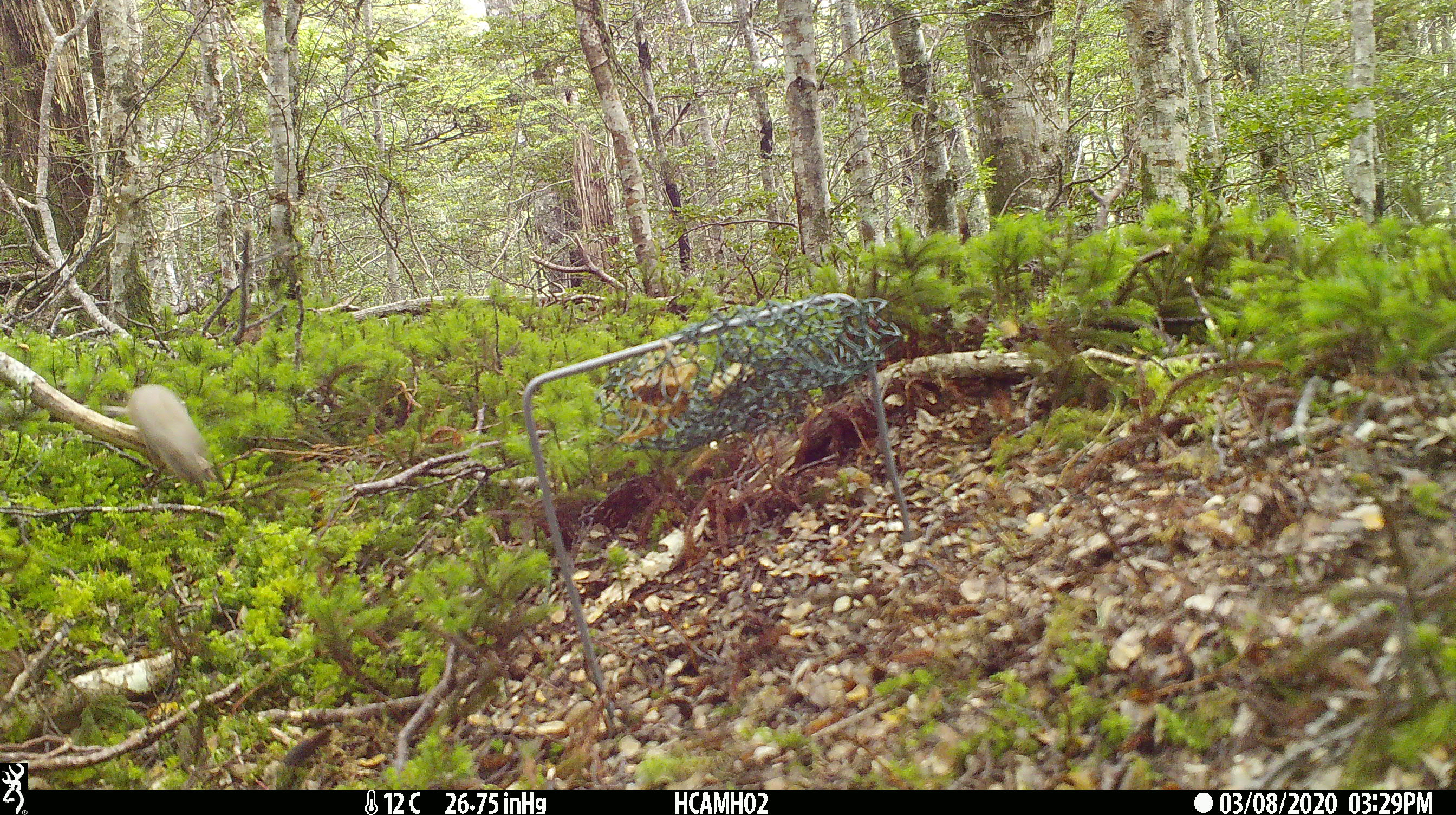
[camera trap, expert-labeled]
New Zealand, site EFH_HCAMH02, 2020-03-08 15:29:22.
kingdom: Animalia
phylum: Chordata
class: Mammalia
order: Rodentia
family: Muridae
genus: Mus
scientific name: Mus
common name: mouse